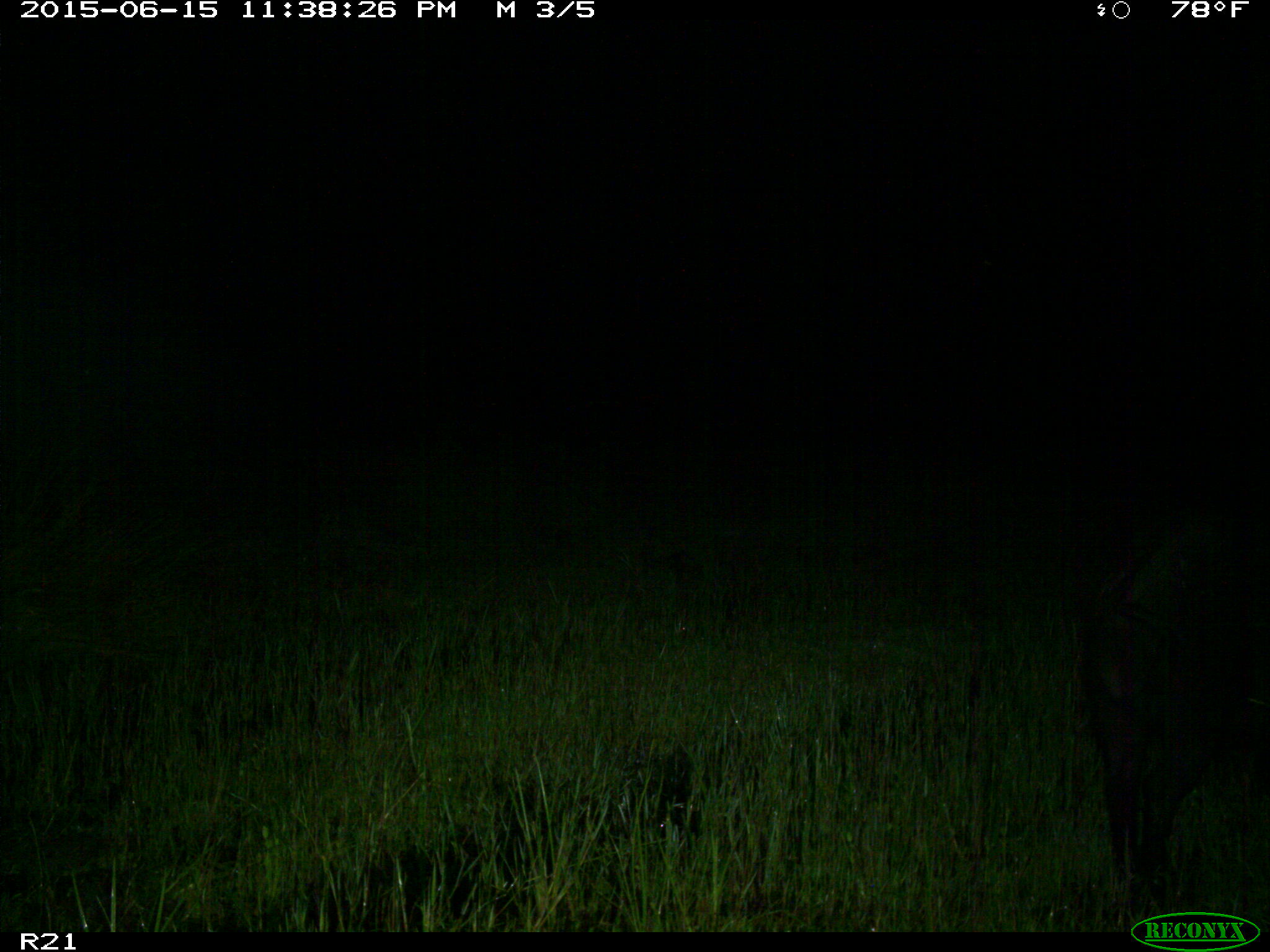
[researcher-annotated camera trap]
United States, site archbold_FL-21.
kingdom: Animalia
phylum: Chordata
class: Mammalia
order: Artiodactyla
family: Suidae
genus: Sus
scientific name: Sus scrofa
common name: wild boar